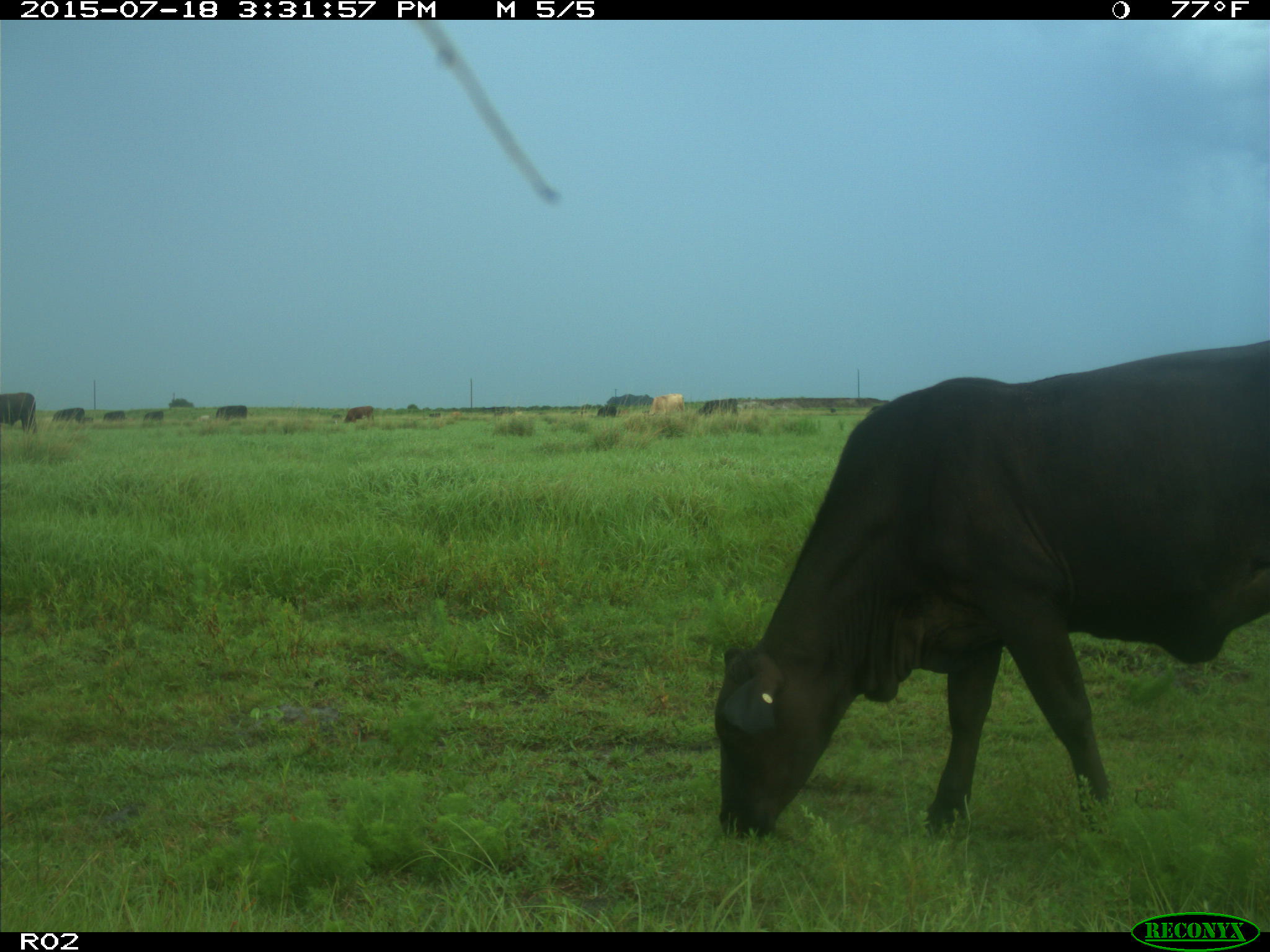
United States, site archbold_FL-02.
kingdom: Animalia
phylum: Chordata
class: Mammalia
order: Artiodactyla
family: Bovidae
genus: Bos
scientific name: Bos taurus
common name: domestic cow